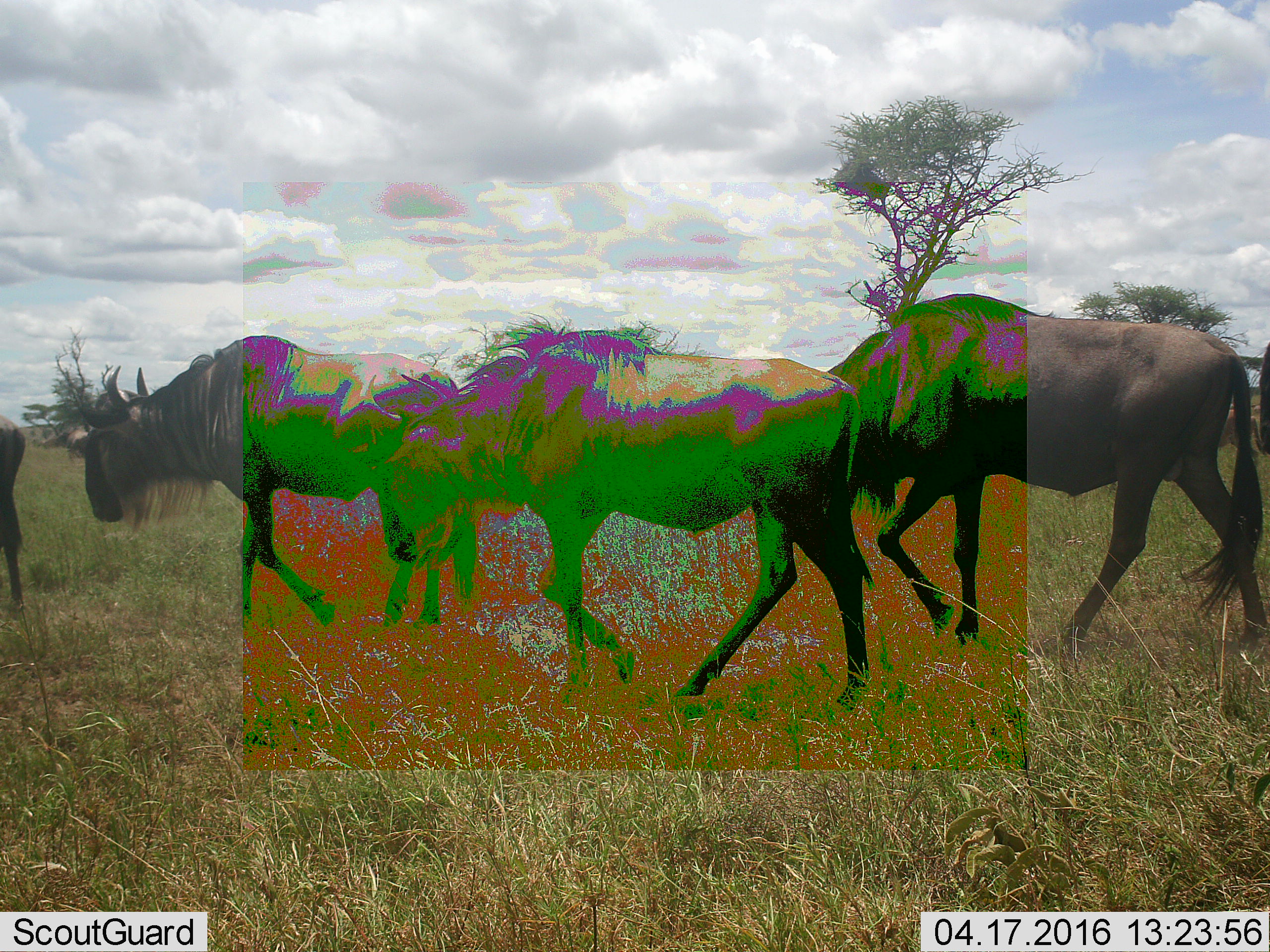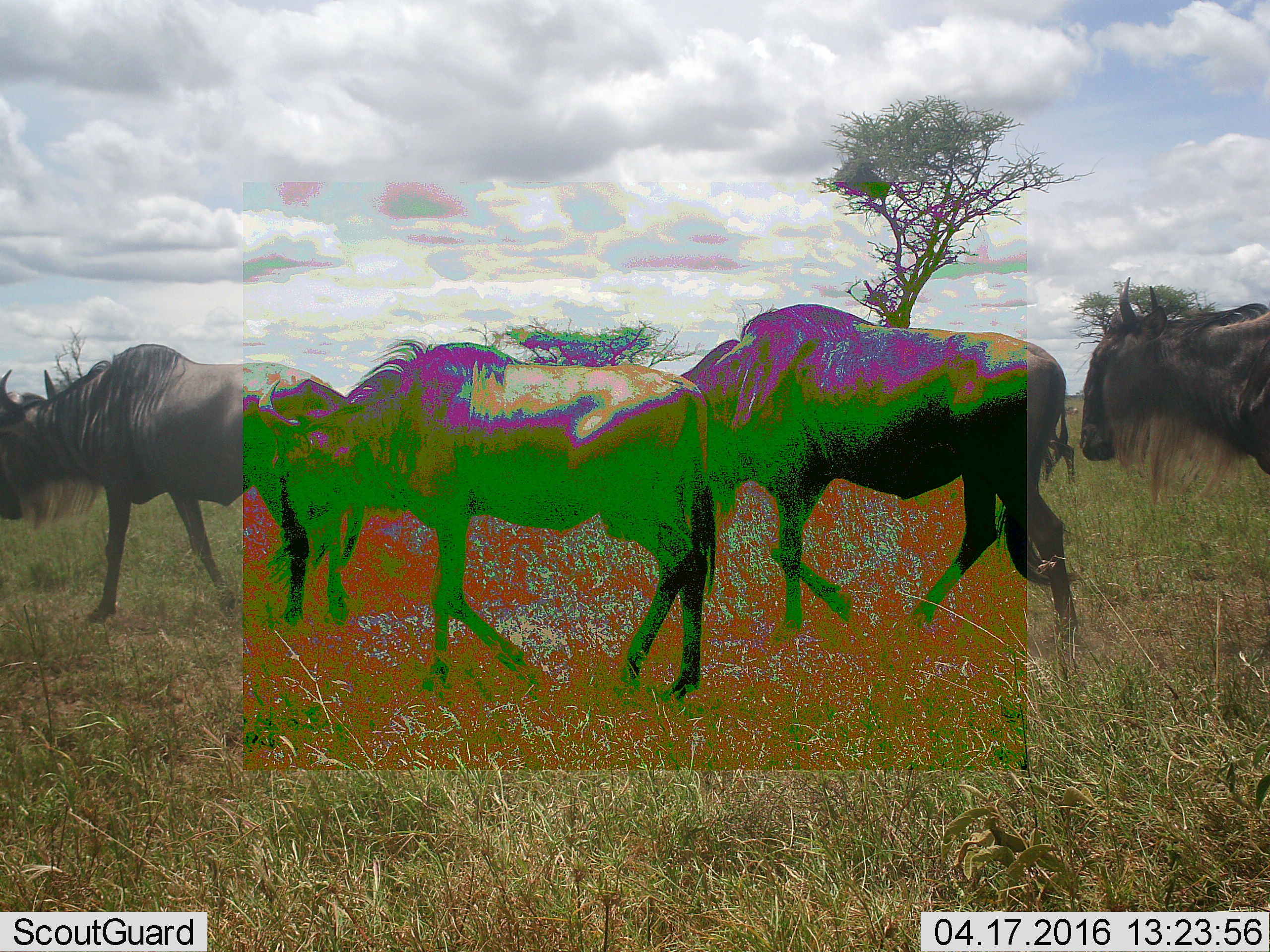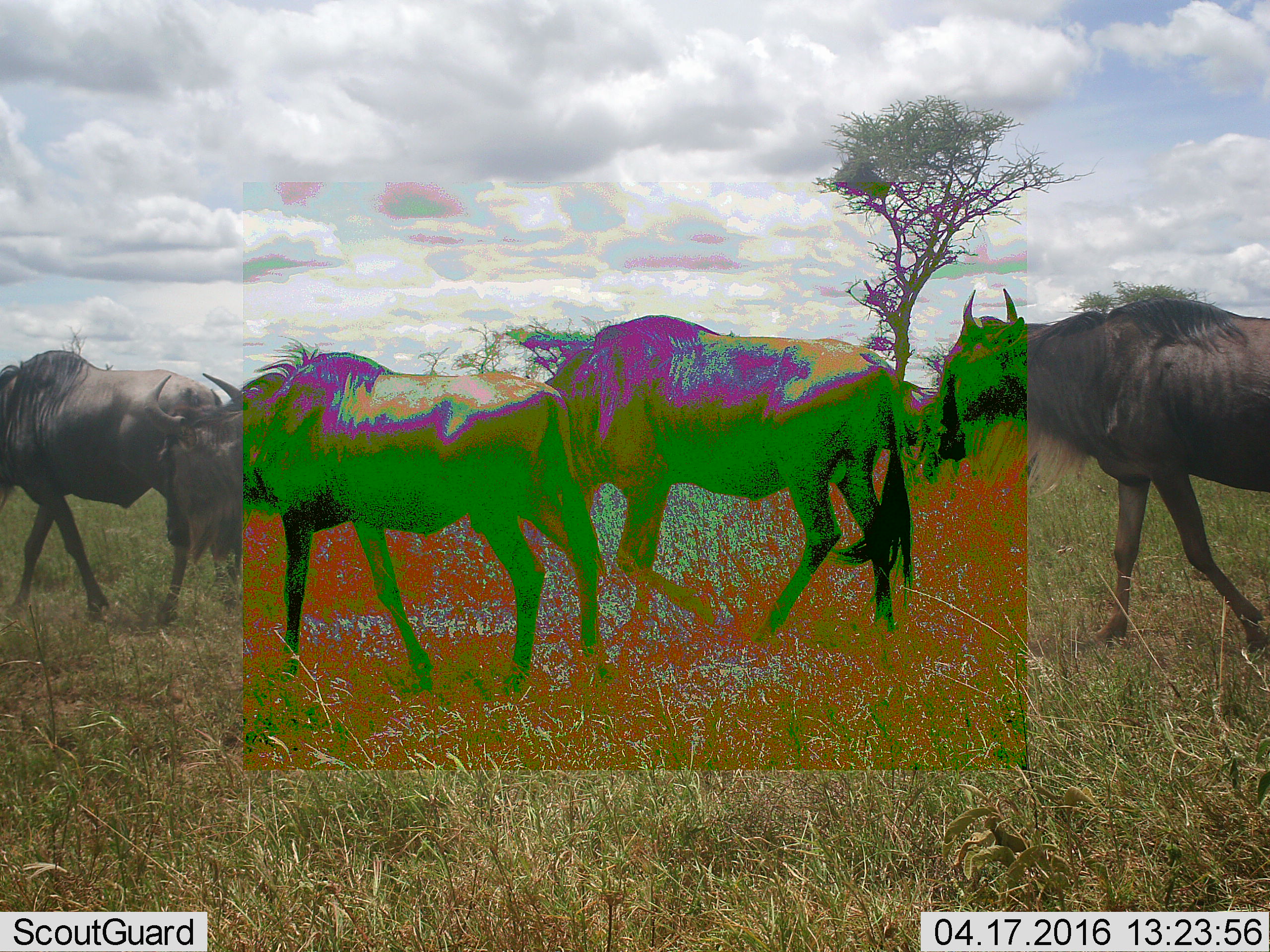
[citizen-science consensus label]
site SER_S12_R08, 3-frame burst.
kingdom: Animalia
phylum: Chordata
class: Mammalia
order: Artiodactyla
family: Bovidae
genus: Connochaetes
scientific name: Connochaetes taurinus taurinus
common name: blue wildebeest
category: wildebeestblue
Wildebeestblue (blue wildebeest) (Connochaetes taurinus taurinus), count 5. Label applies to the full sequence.